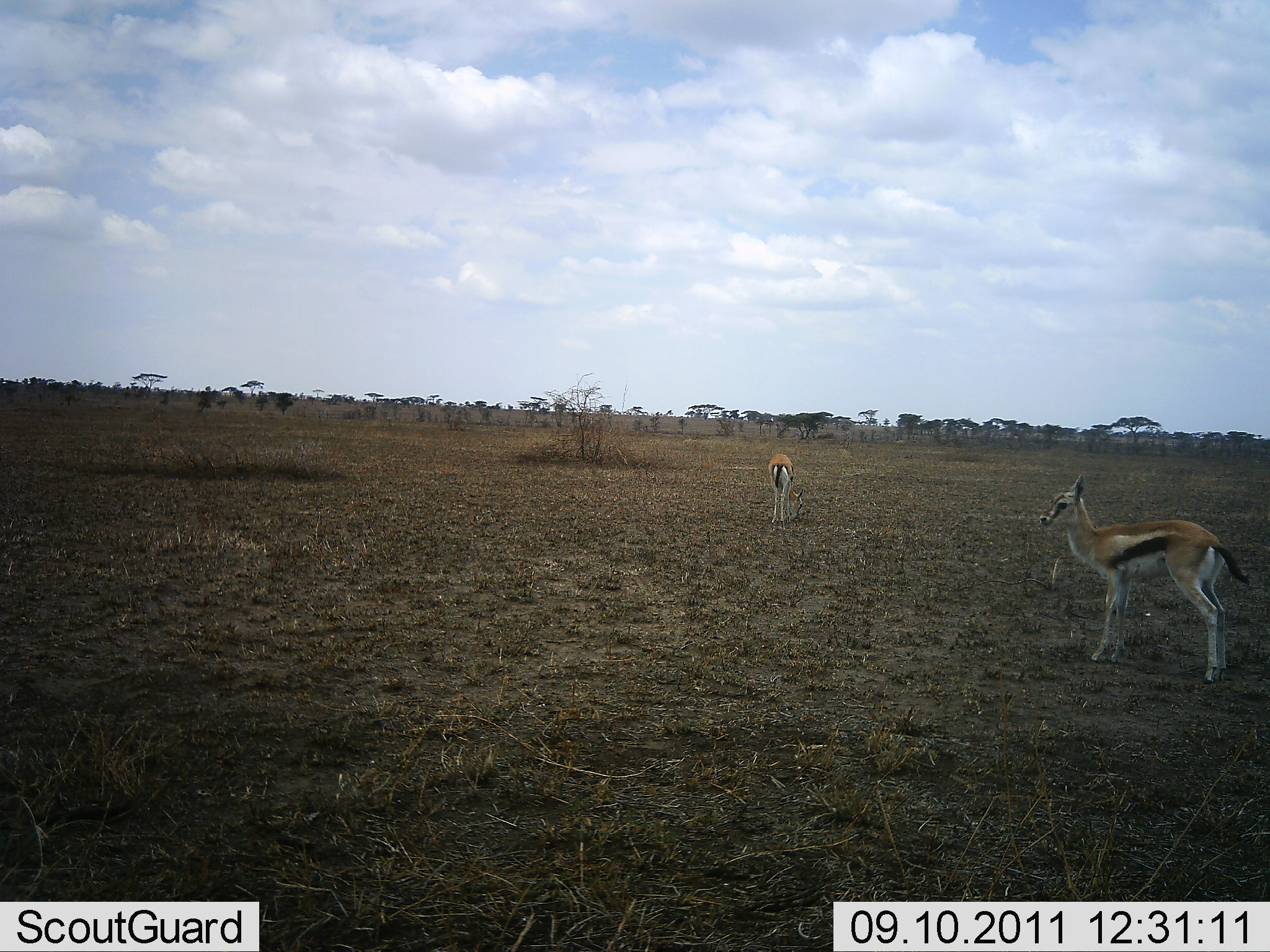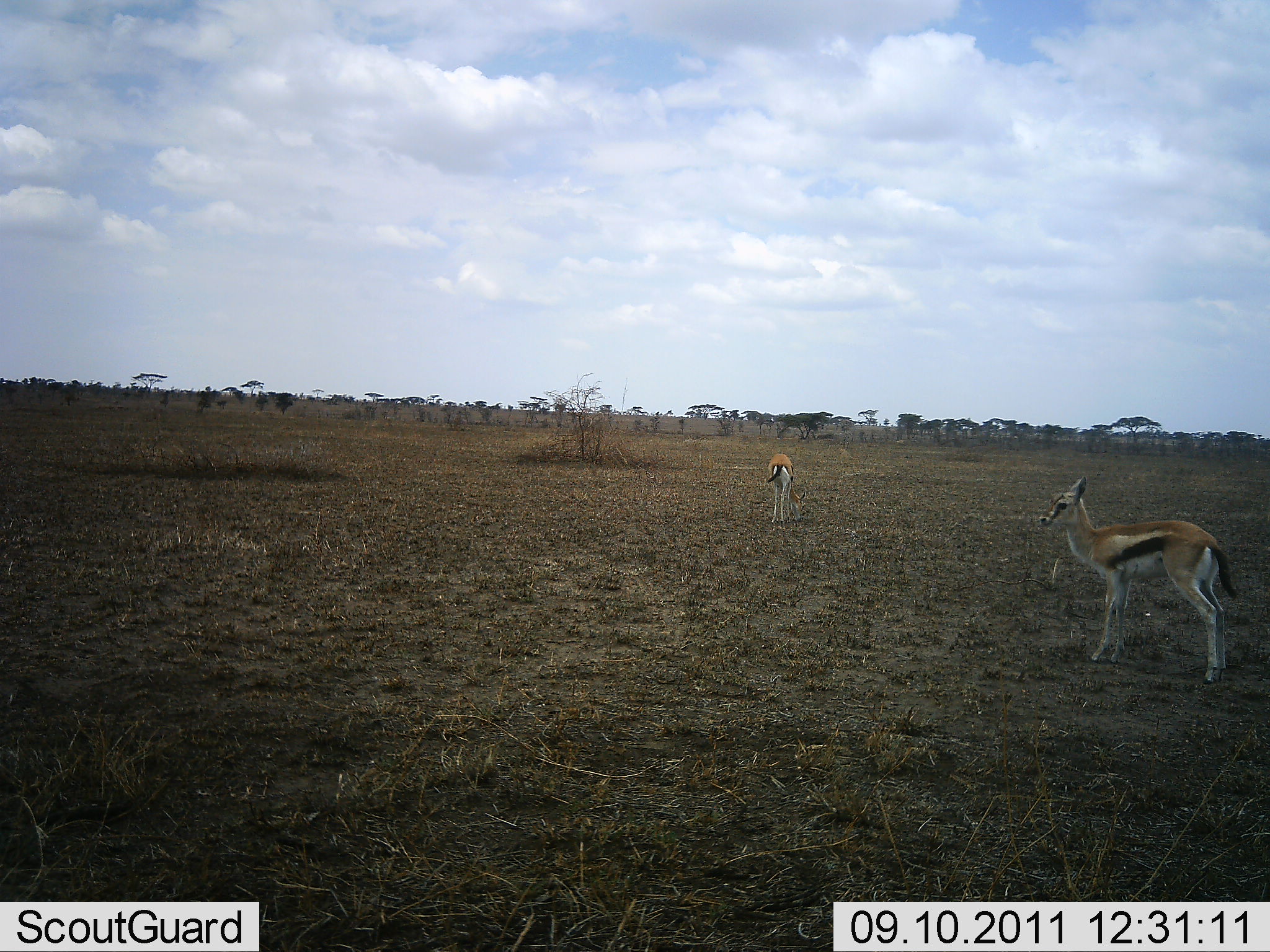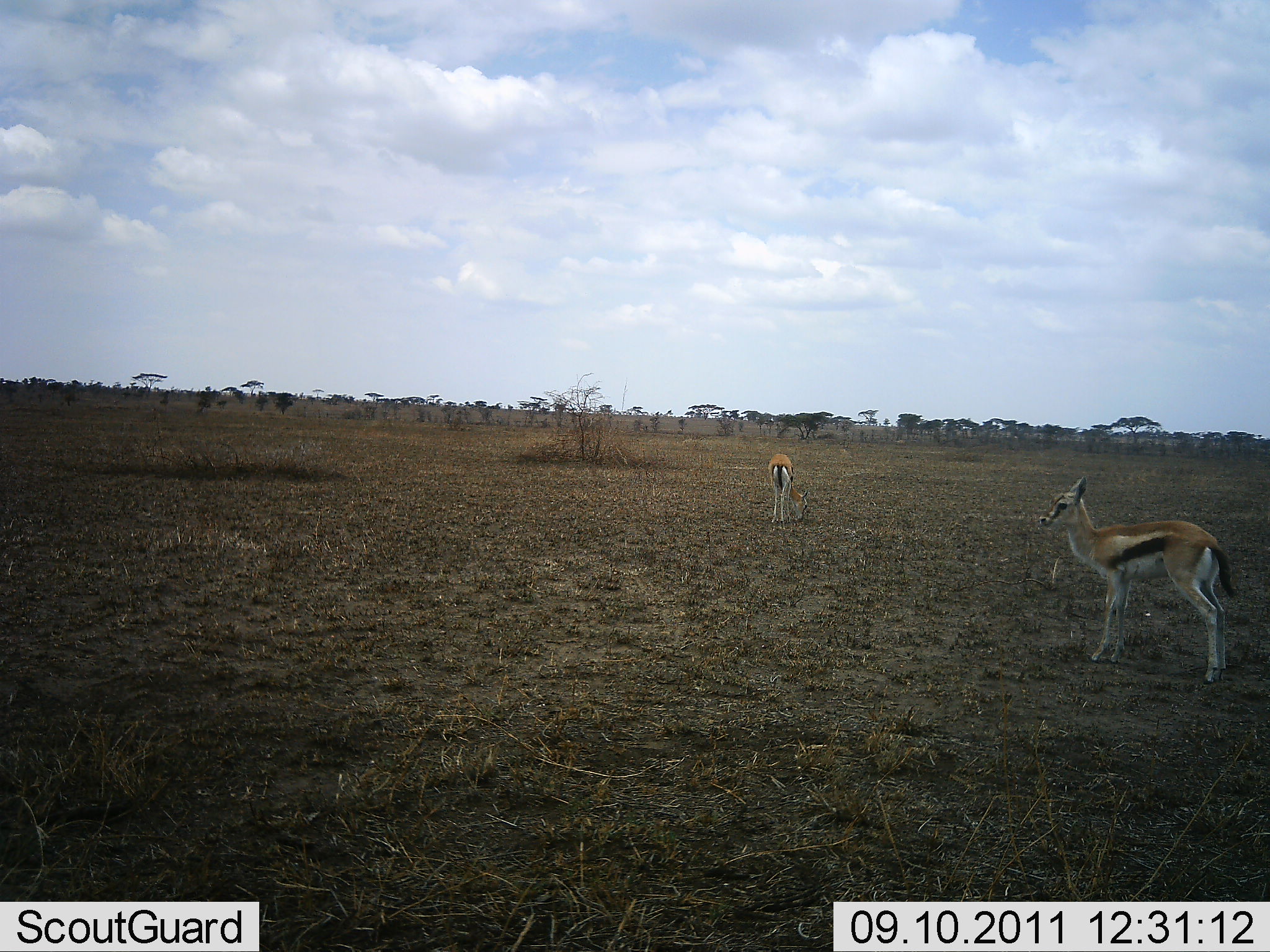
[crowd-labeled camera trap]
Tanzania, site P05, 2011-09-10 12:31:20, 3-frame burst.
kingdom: Animalia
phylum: Chordata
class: Mammalia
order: Artiodactyla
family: Bovidae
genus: Eudorcas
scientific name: Eudorcas thomsonii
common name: thomson's gazelle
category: gazellethomsons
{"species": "gazellethomsons (thomson's gazelle) (Eudorcas thomsonii)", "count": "2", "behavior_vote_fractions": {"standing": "100%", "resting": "0%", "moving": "0%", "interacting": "0%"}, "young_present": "0%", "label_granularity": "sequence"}